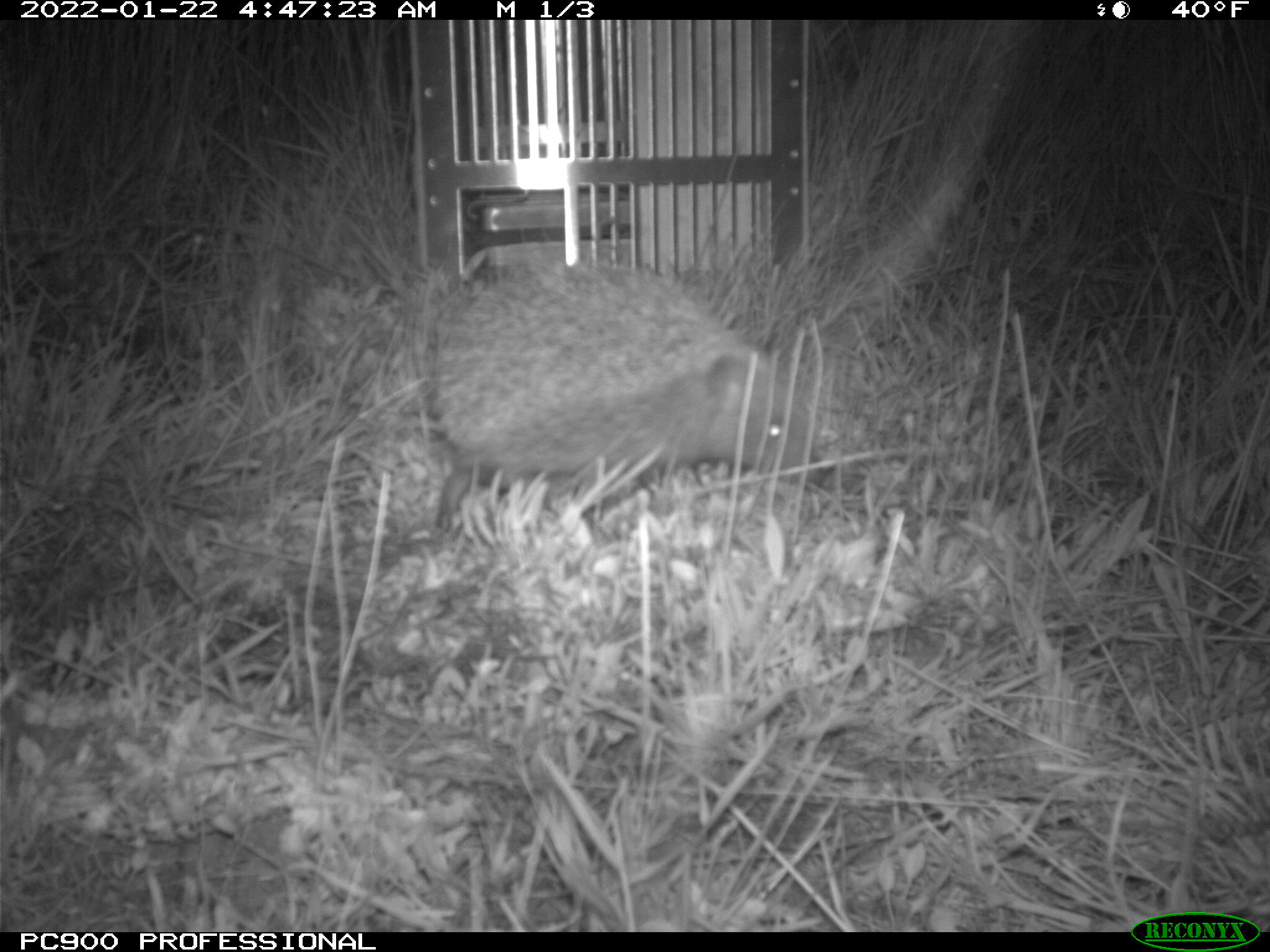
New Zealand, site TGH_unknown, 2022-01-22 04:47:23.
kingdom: Animalia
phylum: Chordata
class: Mammalia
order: Eulipotyphla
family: Erinaceidae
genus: Erinaceus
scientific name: Erinaceus europaeus europaeus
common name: european hedgehog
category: hedgehog